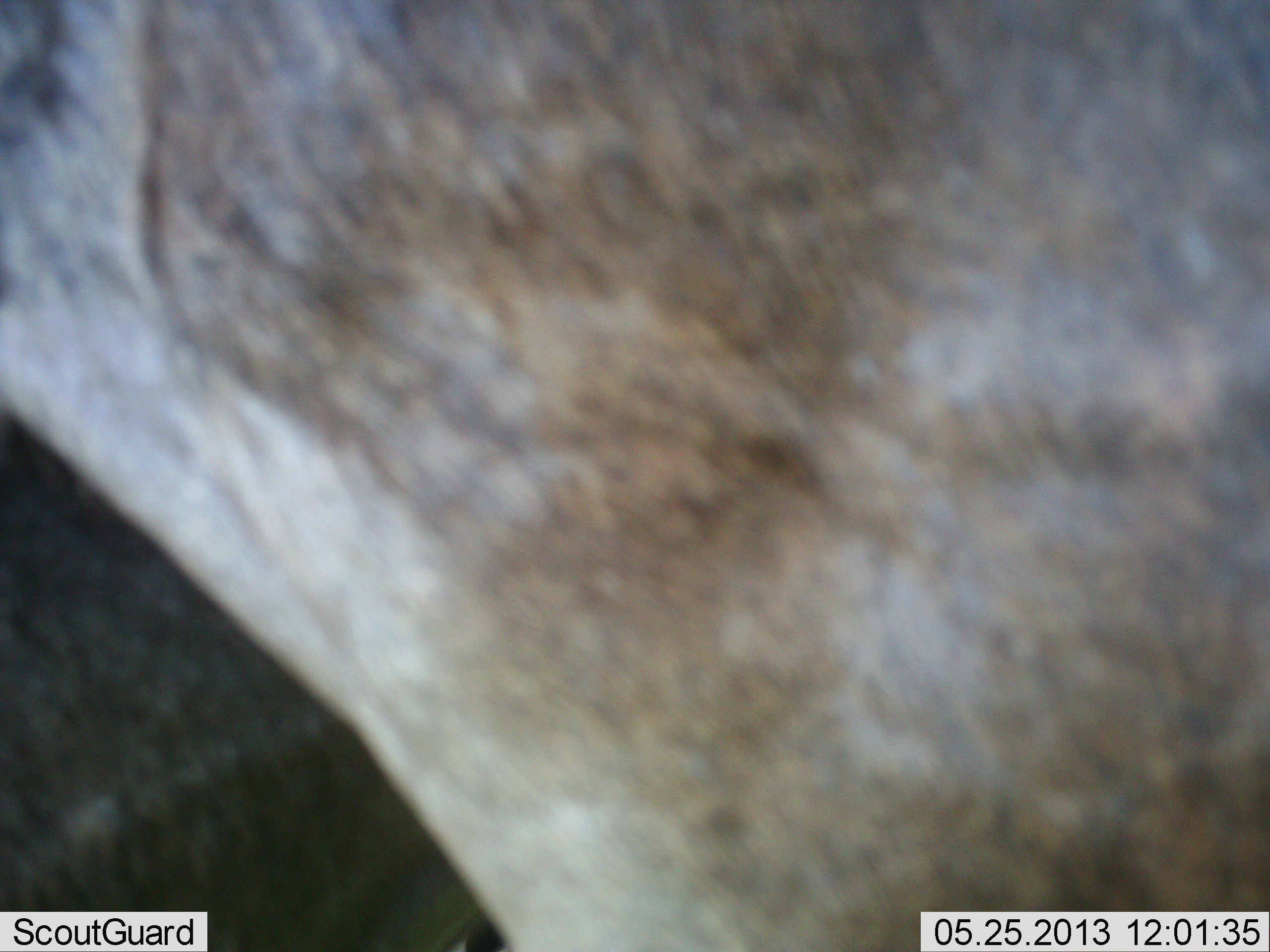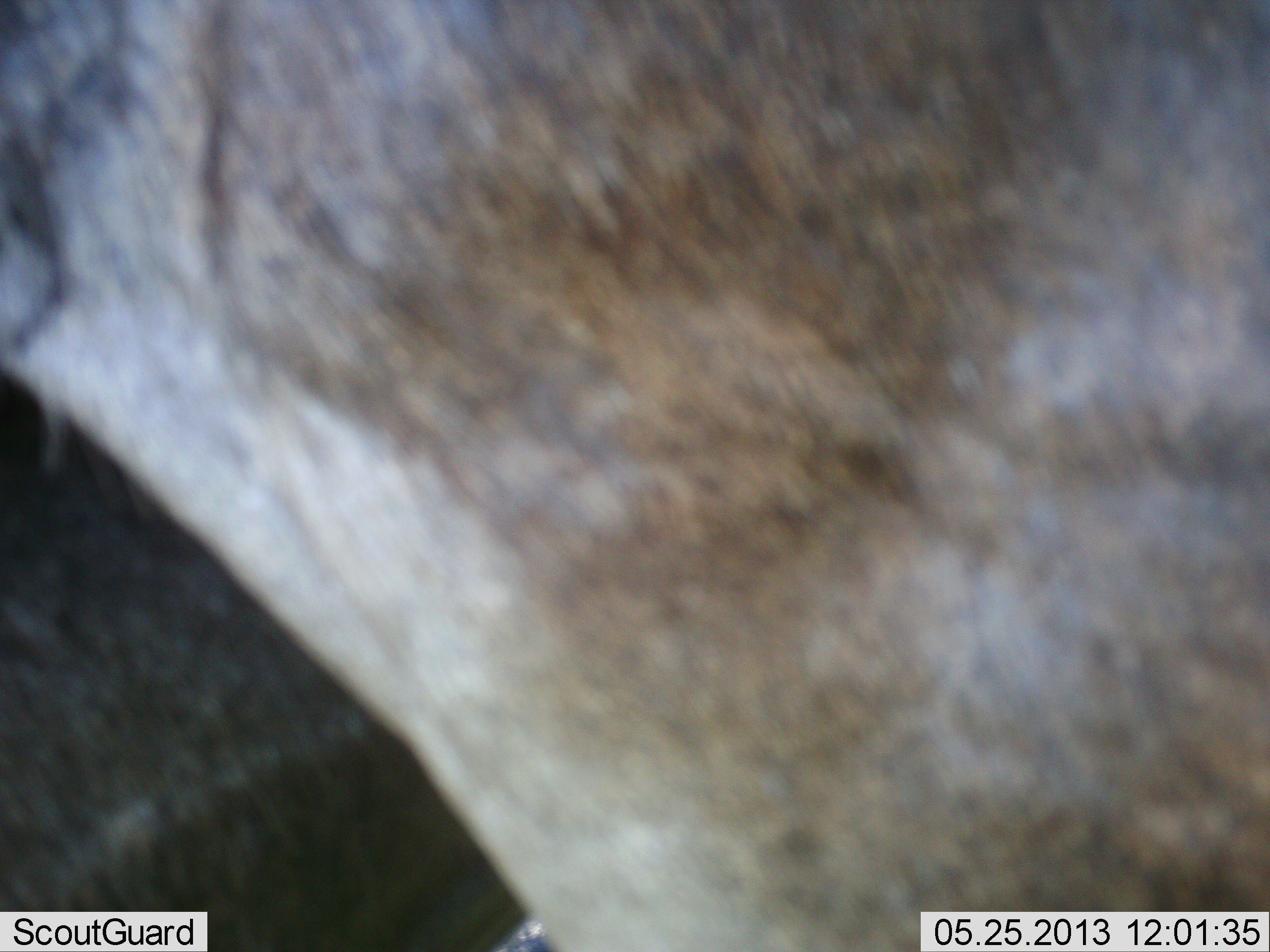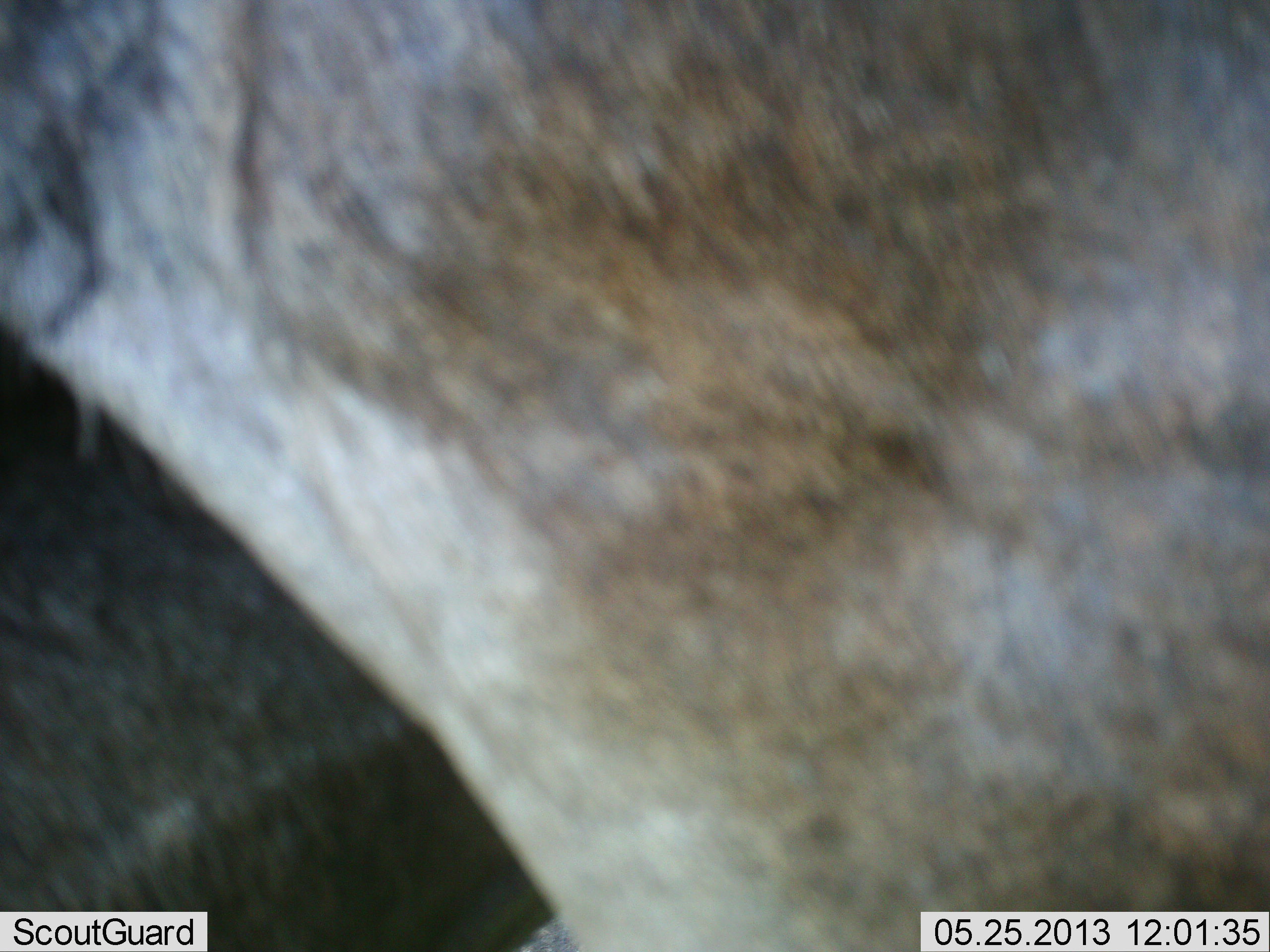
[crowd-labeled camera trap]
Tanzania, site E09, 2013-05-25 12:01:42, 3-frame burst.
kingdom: Animalia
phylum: Chordata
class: Mammalia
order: Artiodactyla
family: Bovidae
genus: Connochaetes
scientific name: Connochaetes taurinus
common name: blue wildebeest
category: wildebeest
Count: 1.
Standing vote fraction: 100%.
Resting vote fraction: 0%.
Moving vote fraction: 0%.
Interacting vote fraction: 0%.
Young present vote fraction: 0%.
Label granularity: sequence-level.